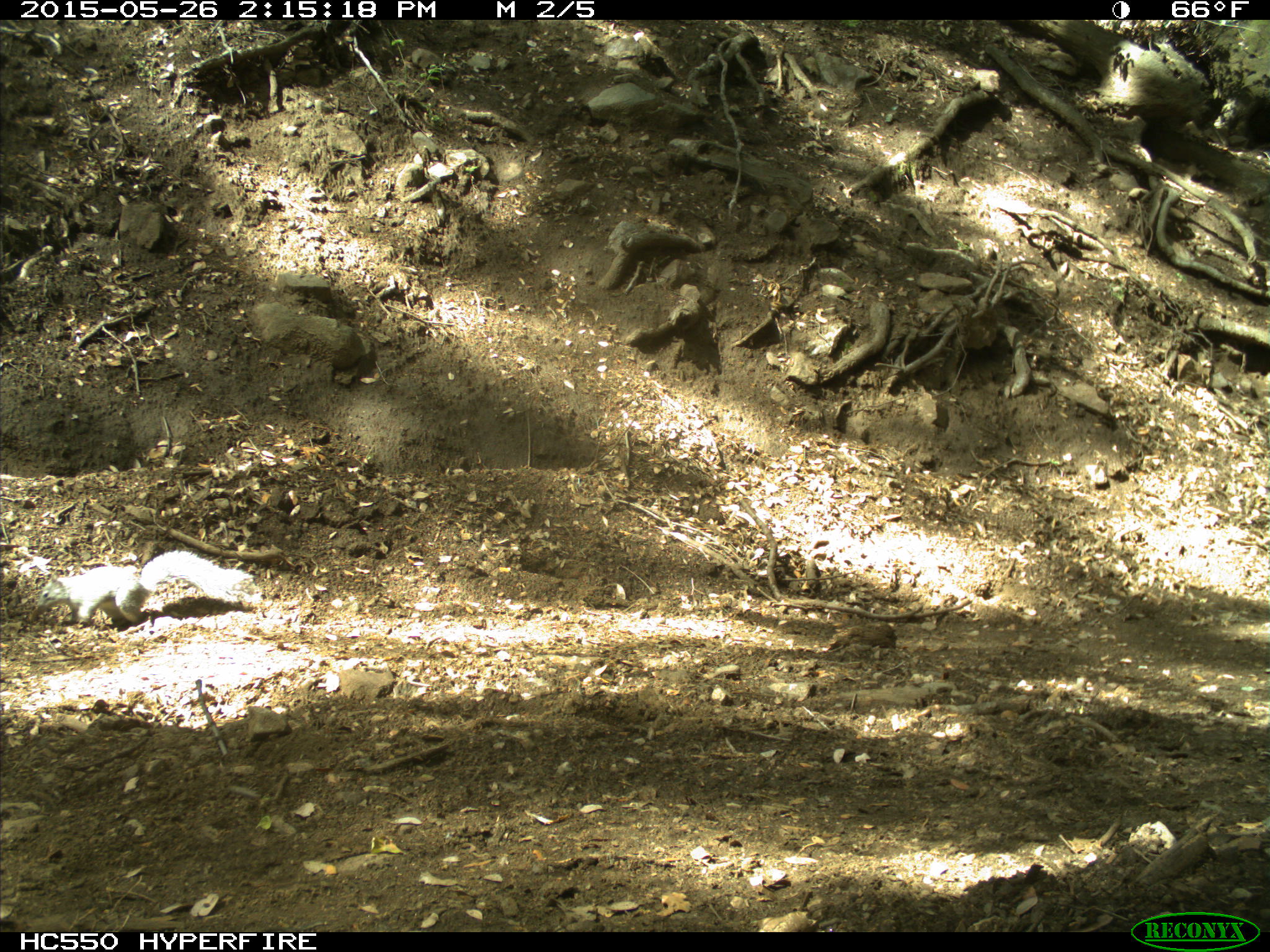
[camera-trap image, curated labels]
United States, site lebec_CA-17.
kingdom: Animalia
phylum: Chordata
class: Mammalia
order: Rodentia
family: Sciuridae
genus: Sciurus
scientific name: Sciurus carolinensis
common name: eastern gray squirrel